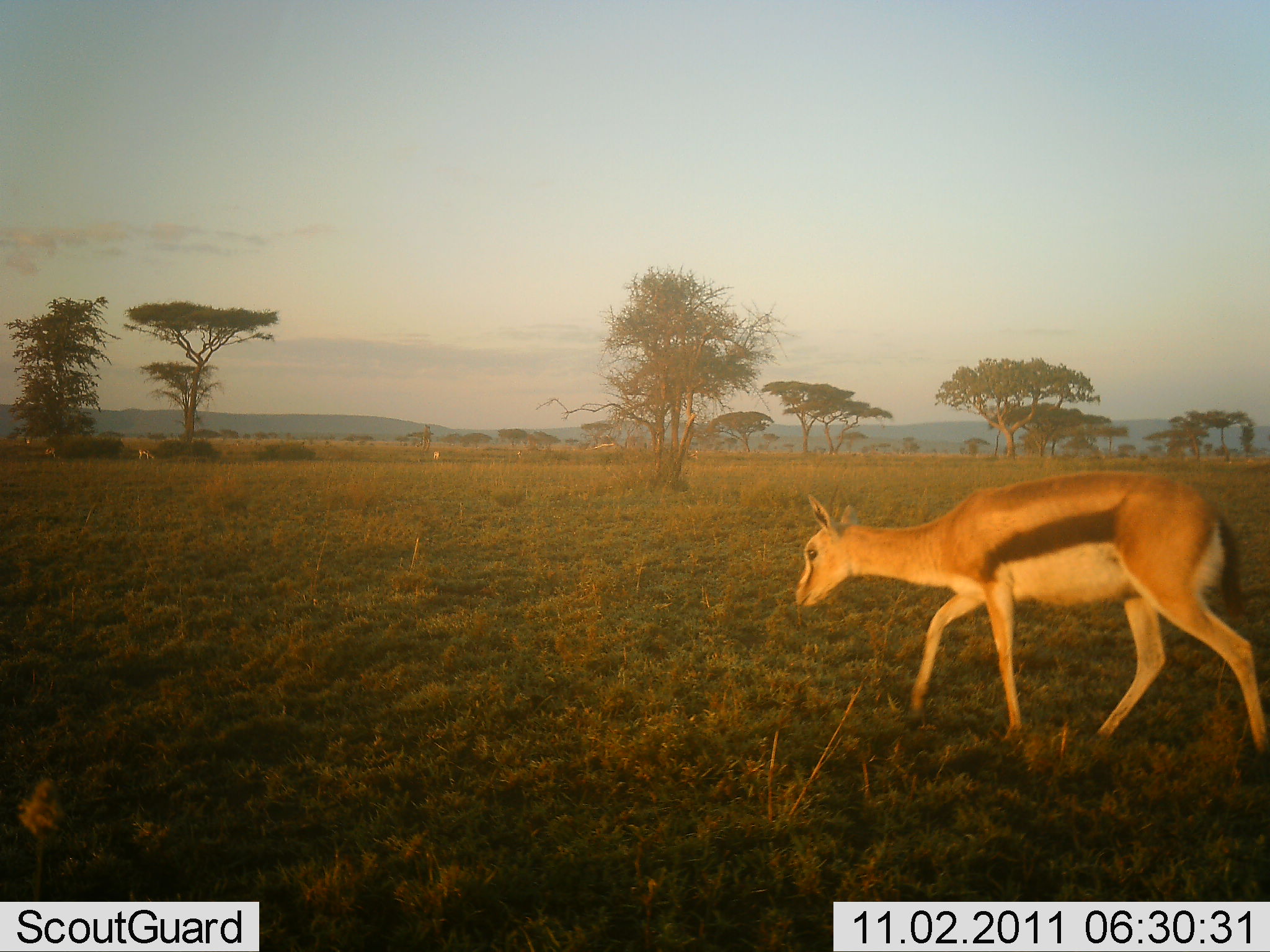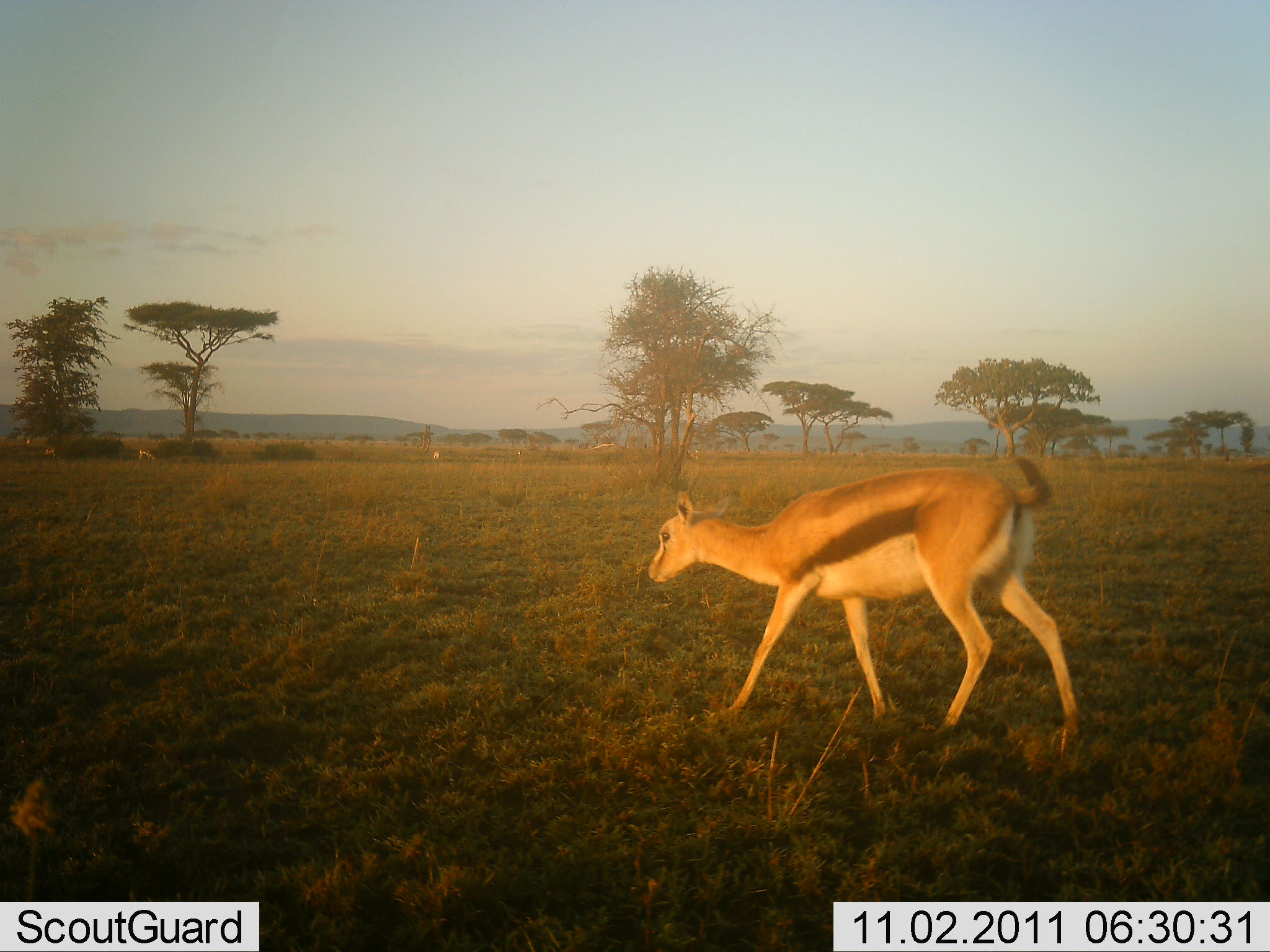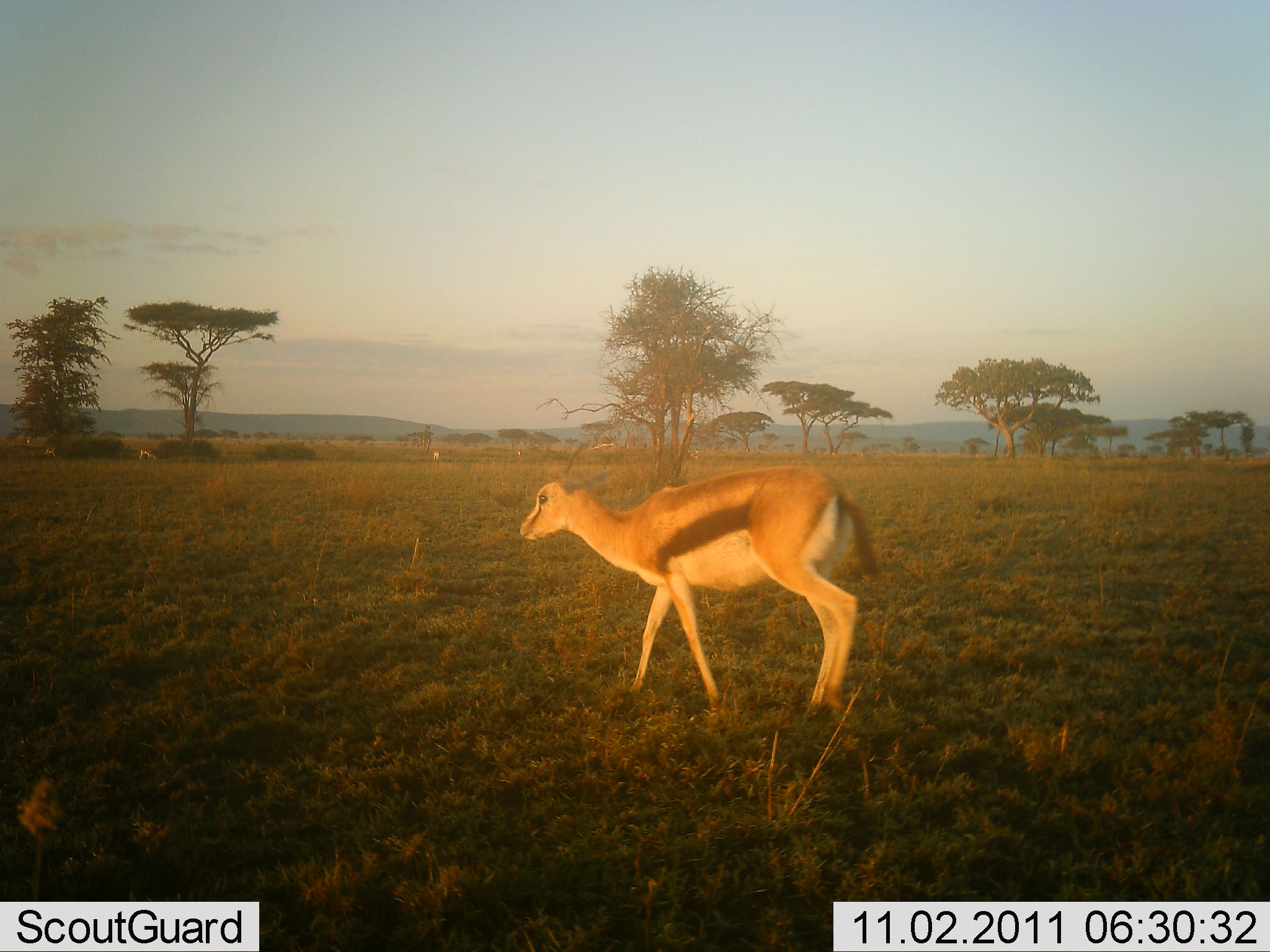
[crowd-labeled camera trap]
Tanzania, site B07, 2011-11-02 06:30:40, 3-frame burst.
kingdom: Animalia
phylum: Chordata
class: Mammalia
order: Artiodactyla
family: Bovidae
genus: Eudorcas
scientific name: Eudorcas thomsonii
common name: thomson's gazelle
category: gazellethomsons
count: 1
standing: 14%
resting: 0%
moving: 93%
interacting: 0%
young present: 0%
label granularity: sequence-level